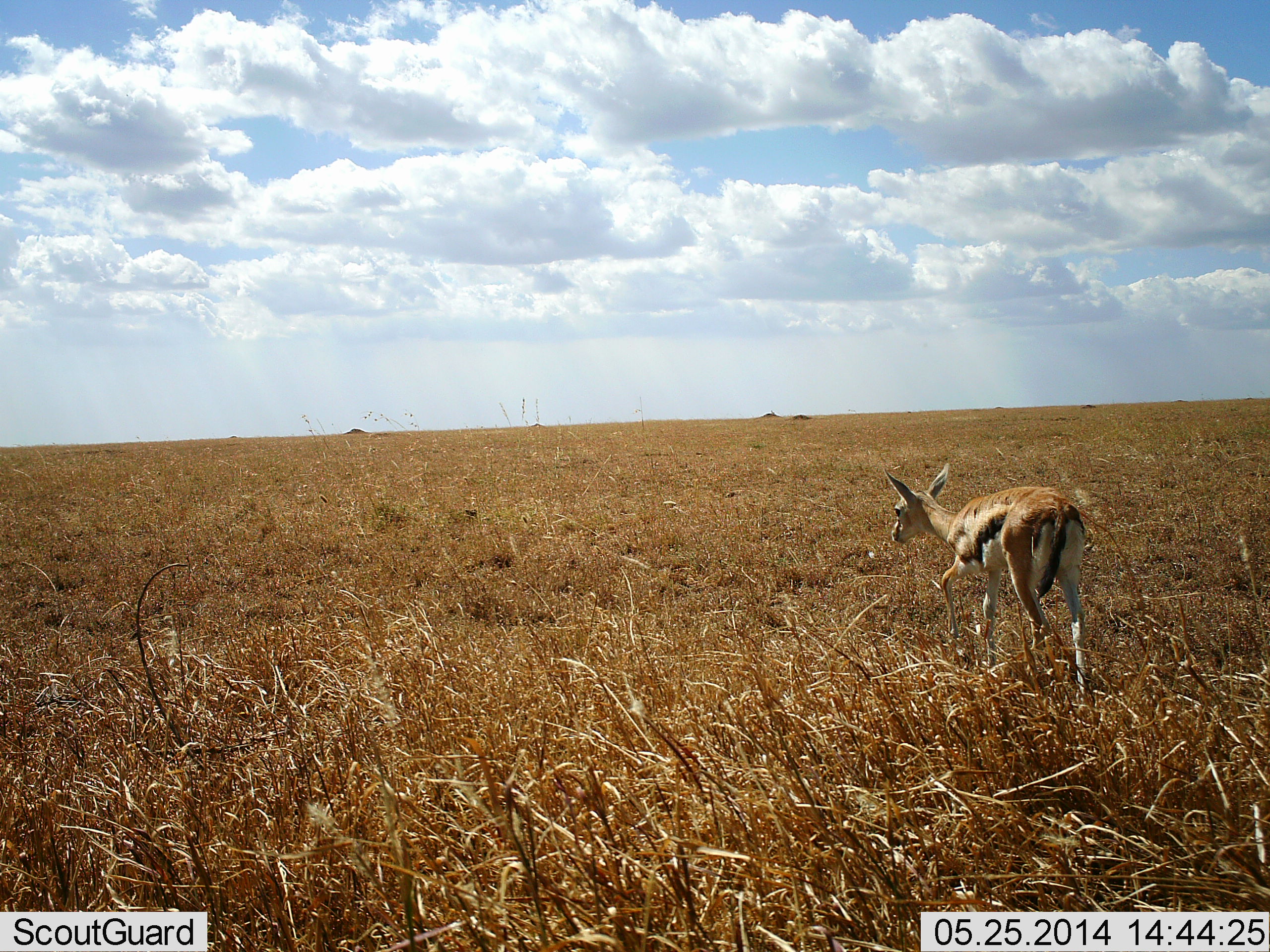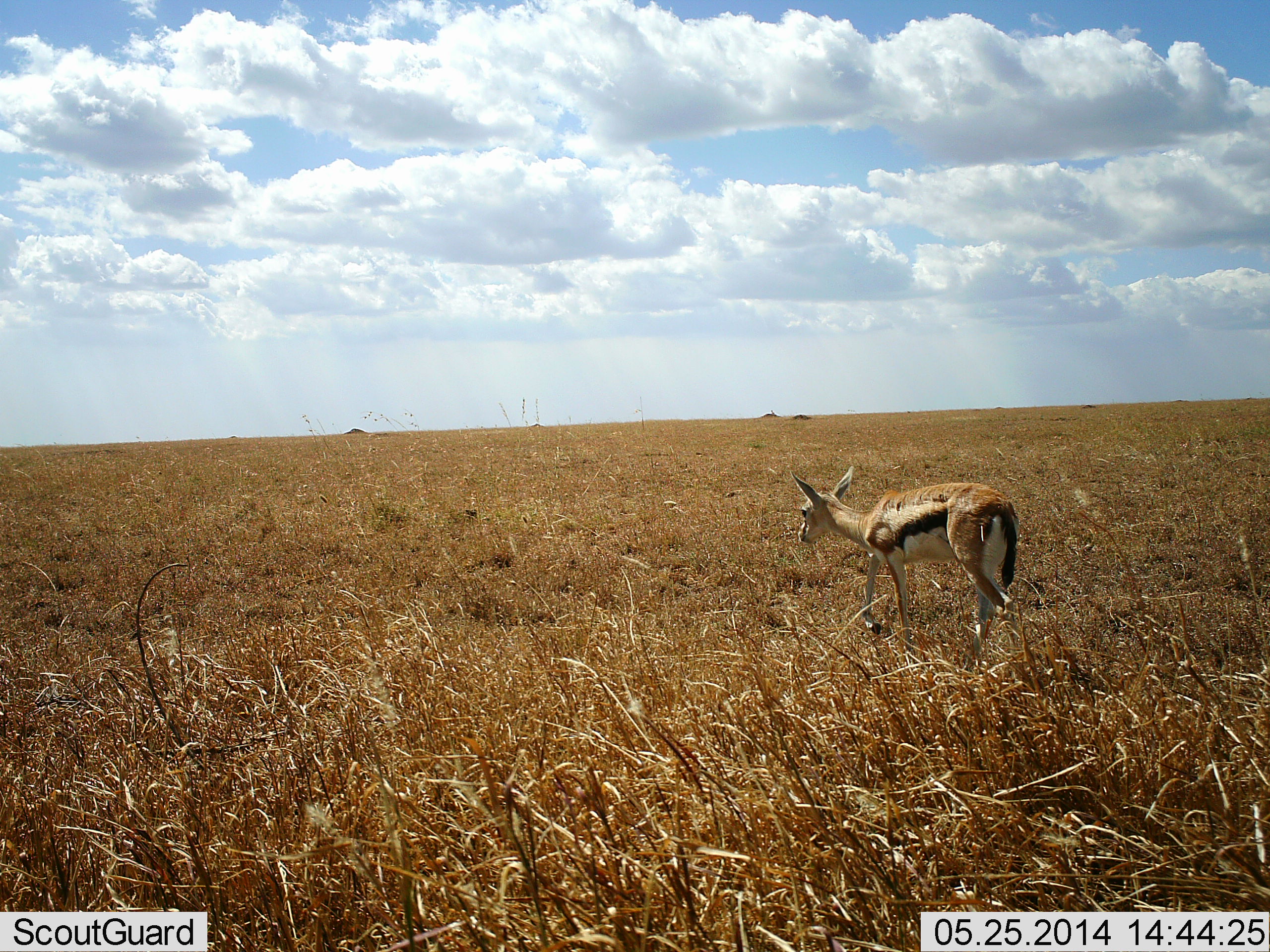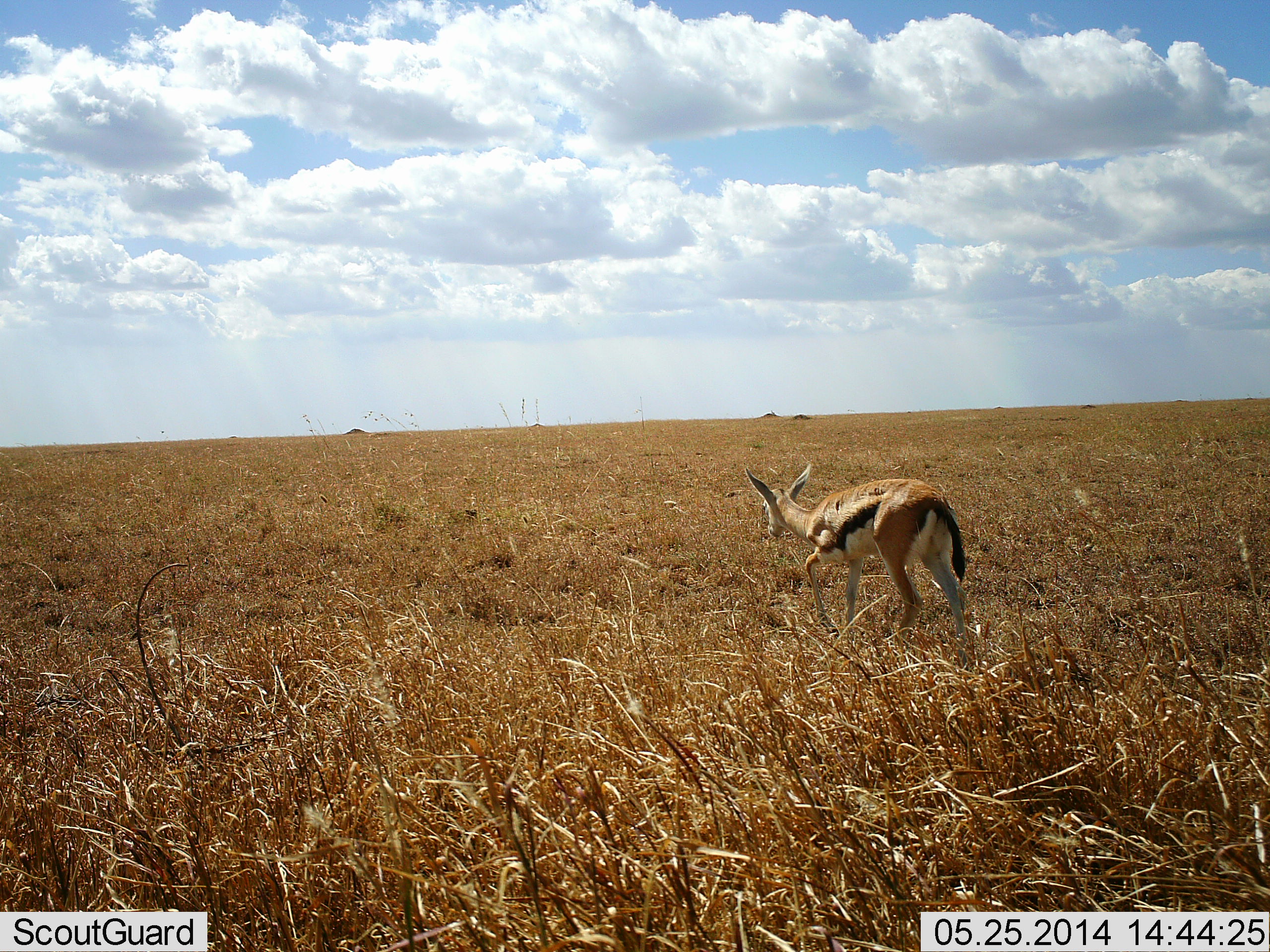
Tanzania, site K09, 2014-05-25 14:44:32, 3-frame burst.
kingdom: Animalia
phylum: Chordata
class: Mammalia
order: Artiodactyla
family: Bovidae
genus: Eudorcas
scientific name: Eudorcas thomsonii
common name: thomson's gazelle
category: gazellethomsons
Gazellethomsons (thomson's gazelle) (Eudorcas thomsonii), count 1. Behavior (volunteer vote fractions): standing 9%, resting 0%, moving 93%, interacting 0%. Young present (vote fraction): 9%. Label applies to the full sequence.